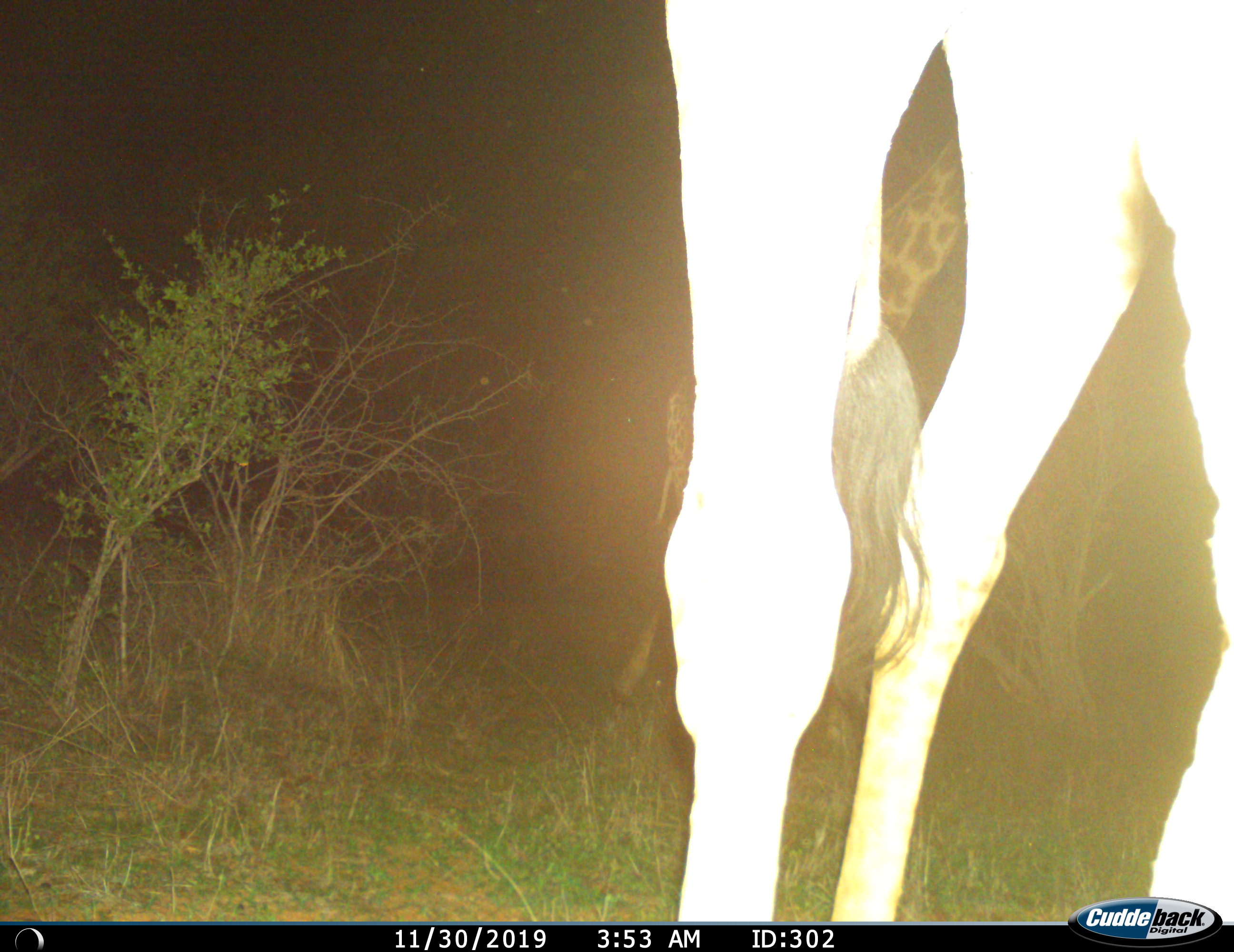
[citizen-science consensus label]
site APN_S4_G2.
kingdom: Animalia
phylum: Chordata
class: Mammalia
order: Artiodactyla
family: Giraffidae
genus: Giraffa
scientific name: Giraffa camelopardalis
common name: giraffe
Giraffe (Giraffa camelopardalis), count 2. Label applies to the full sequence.